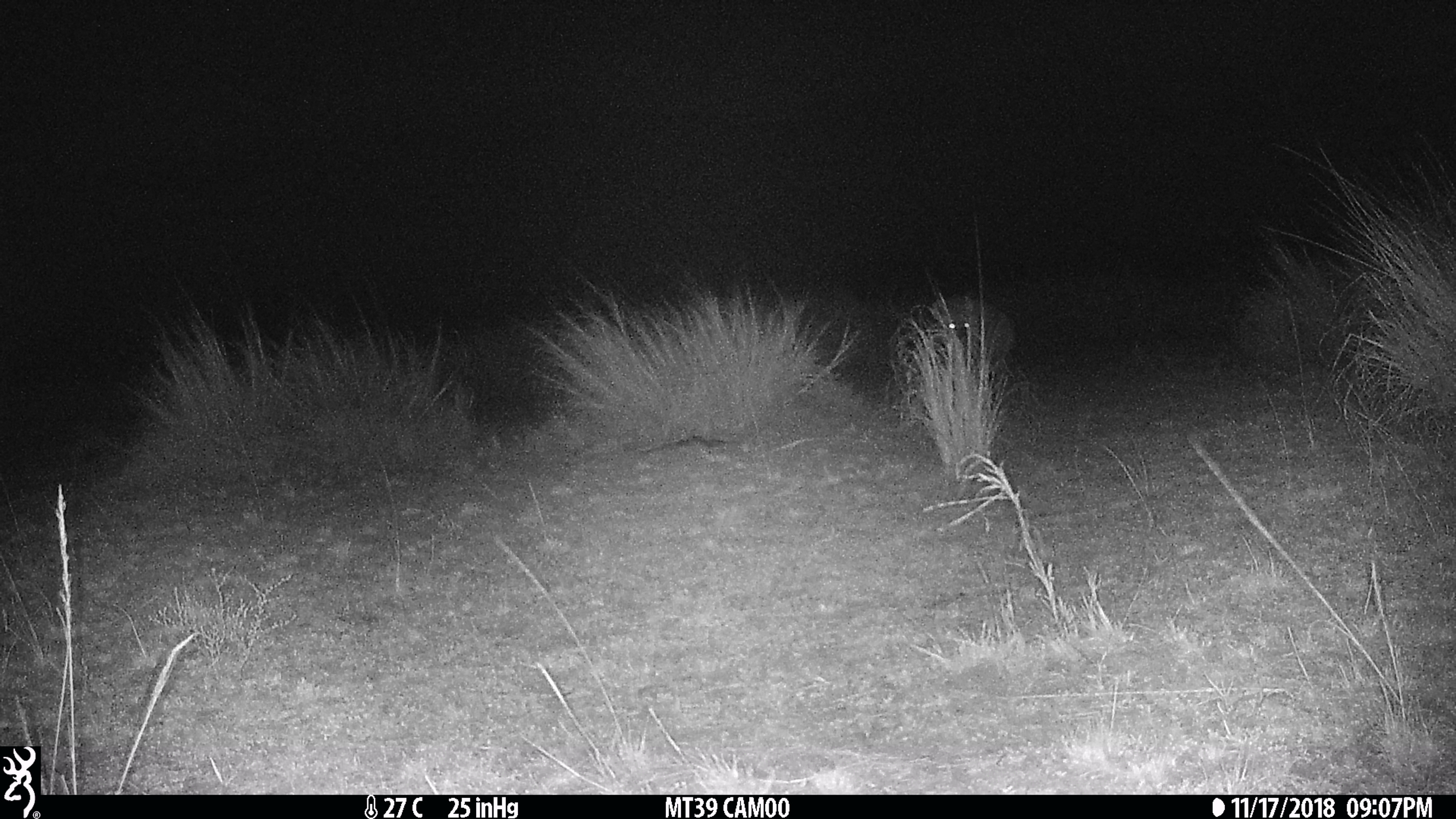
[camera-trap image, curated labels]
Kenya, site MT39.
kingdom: Animalia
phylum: Chordata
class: Mammalia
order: Carnivora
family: Hyaenidae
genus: Crocuta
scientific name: Crocuta crocuta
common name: spotted hyena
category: hyena spotted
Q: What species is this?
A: Hyena spotted (spotted hyena) (Crocuta crocuta).